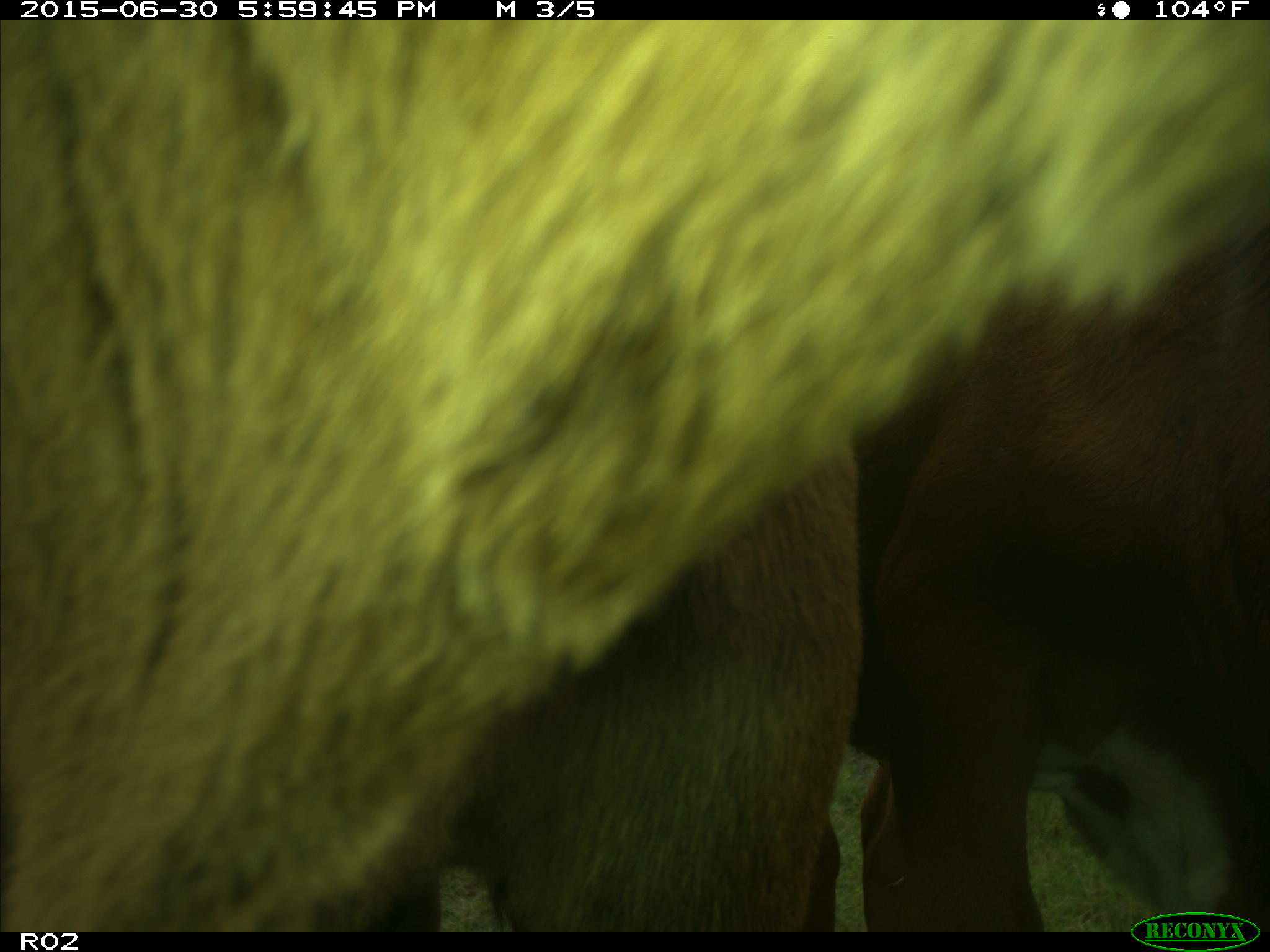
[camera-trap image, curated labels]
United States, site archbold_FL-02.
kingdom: Animalia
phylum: Chordata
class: Mammalia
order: Artiodactyla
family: Bovidae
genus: Bos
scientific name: Bos taurus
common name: domestic cow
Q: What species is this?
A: Bos taurus (domestic cow).